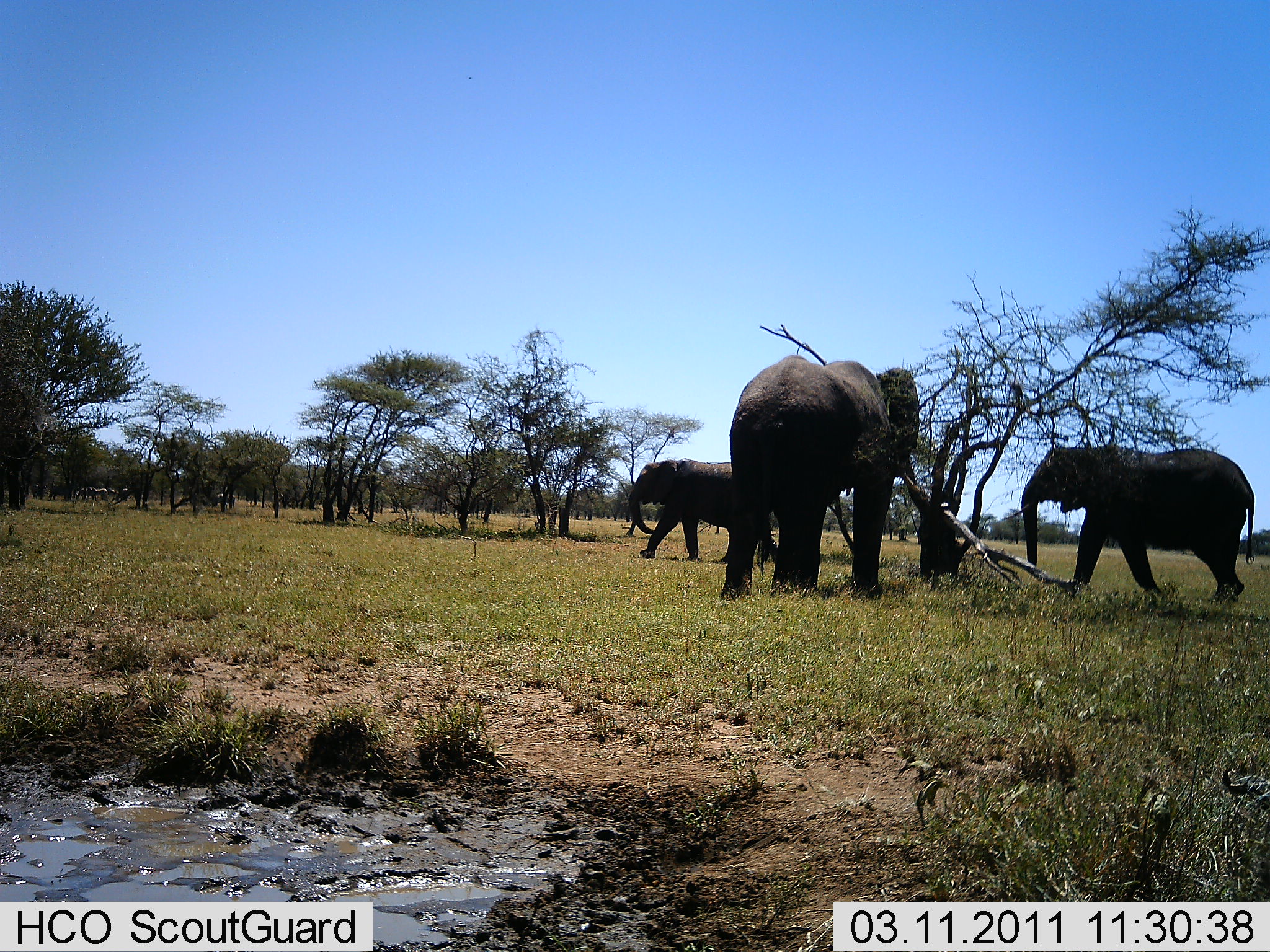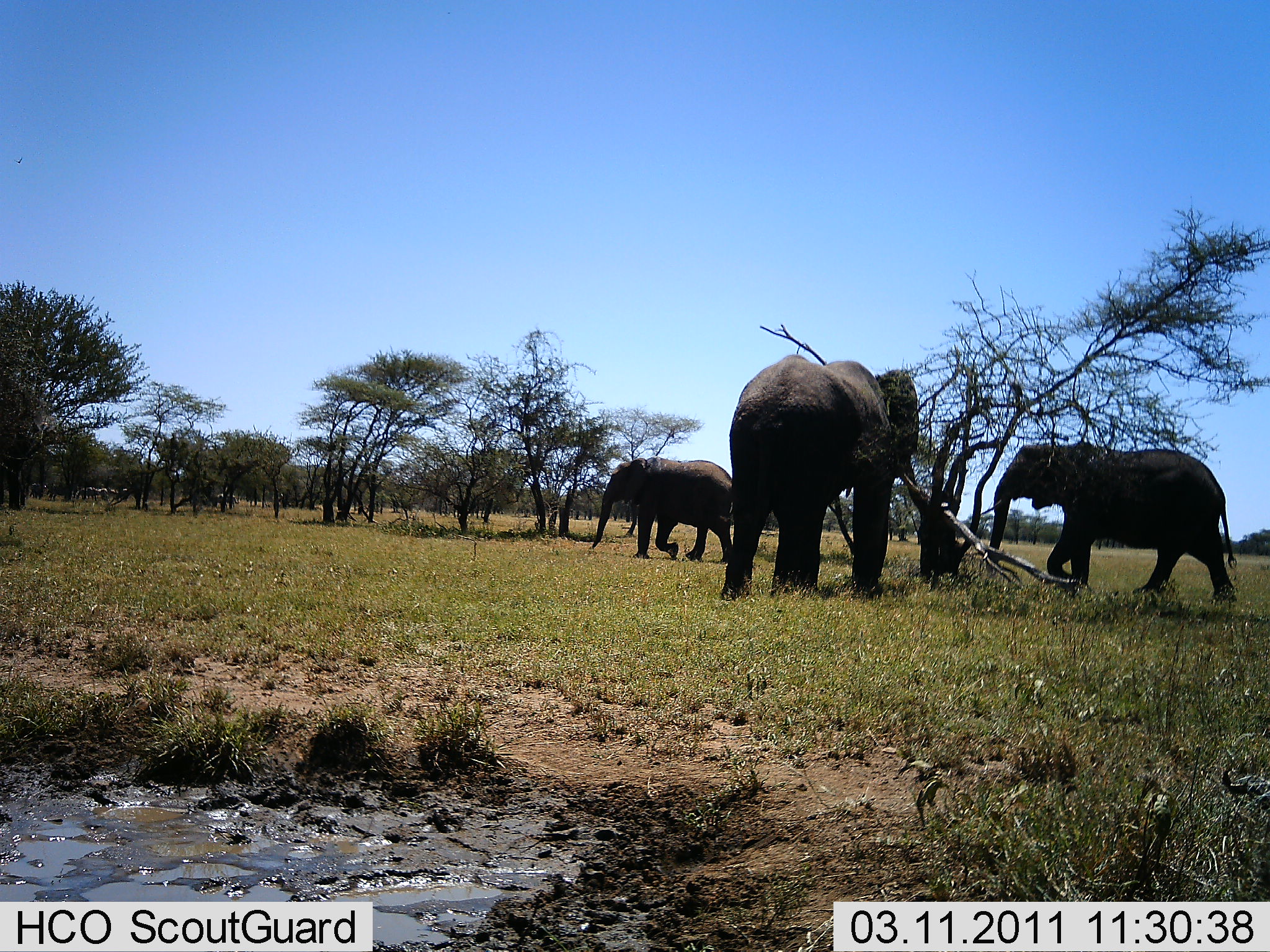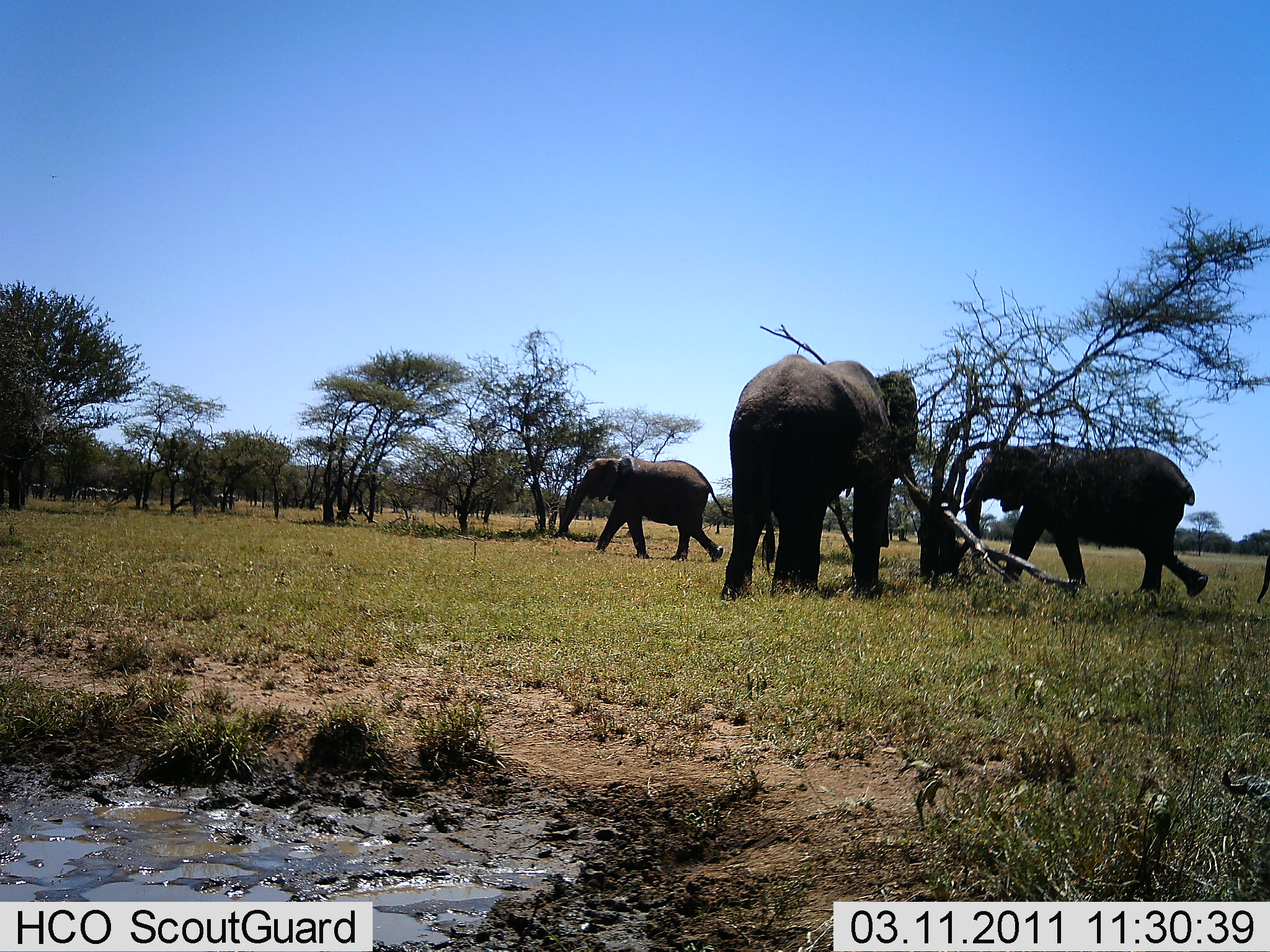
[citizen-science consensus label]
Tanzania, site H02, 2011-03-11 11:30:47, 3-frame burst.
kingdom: Animalia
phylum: Chordata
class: Mammalia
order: Proboscidea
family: Elephantidae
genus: Loxodonta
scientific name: Loxodonta africana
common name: african bush elephant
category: elephant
Elephant (african bush elephant) (Loxodonta africana), count 3. Behavior (volunteer vote fractions): standing 55%, resting 0%, moving 100%, interacting 0%. Young present (vote fraction): 0%. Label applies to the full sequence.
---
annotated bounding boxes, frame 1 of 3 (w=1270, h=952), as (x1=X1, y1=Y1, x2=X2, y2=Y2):
animal: (x1=717, y1=353, x2=925, y2=605); (x1=1000, y1=445, x2=1255, y2=609); (x1=628, y1=458, x2=775, y2=566)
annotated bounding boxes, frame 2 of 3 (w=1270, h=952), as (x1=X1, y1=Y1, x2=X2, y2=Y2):
animal: (x1=718, y1=353, x2=928, y2=605); (x1=977, y1=442, x2=1240, y2=603); (x1=588, y1=456, x2=735, y2=564)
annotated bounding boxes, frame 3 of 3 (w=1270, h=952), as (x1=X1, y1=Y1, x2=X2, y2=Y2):
animal: (x1=719, y1=354, x2=929, y2=604); (x1=952, y1=441, x2=1208, y2=614); (x1=555, y1=452, x2=730, y2=564); (x1=1256, y1=555, x2=1270, y2=603)